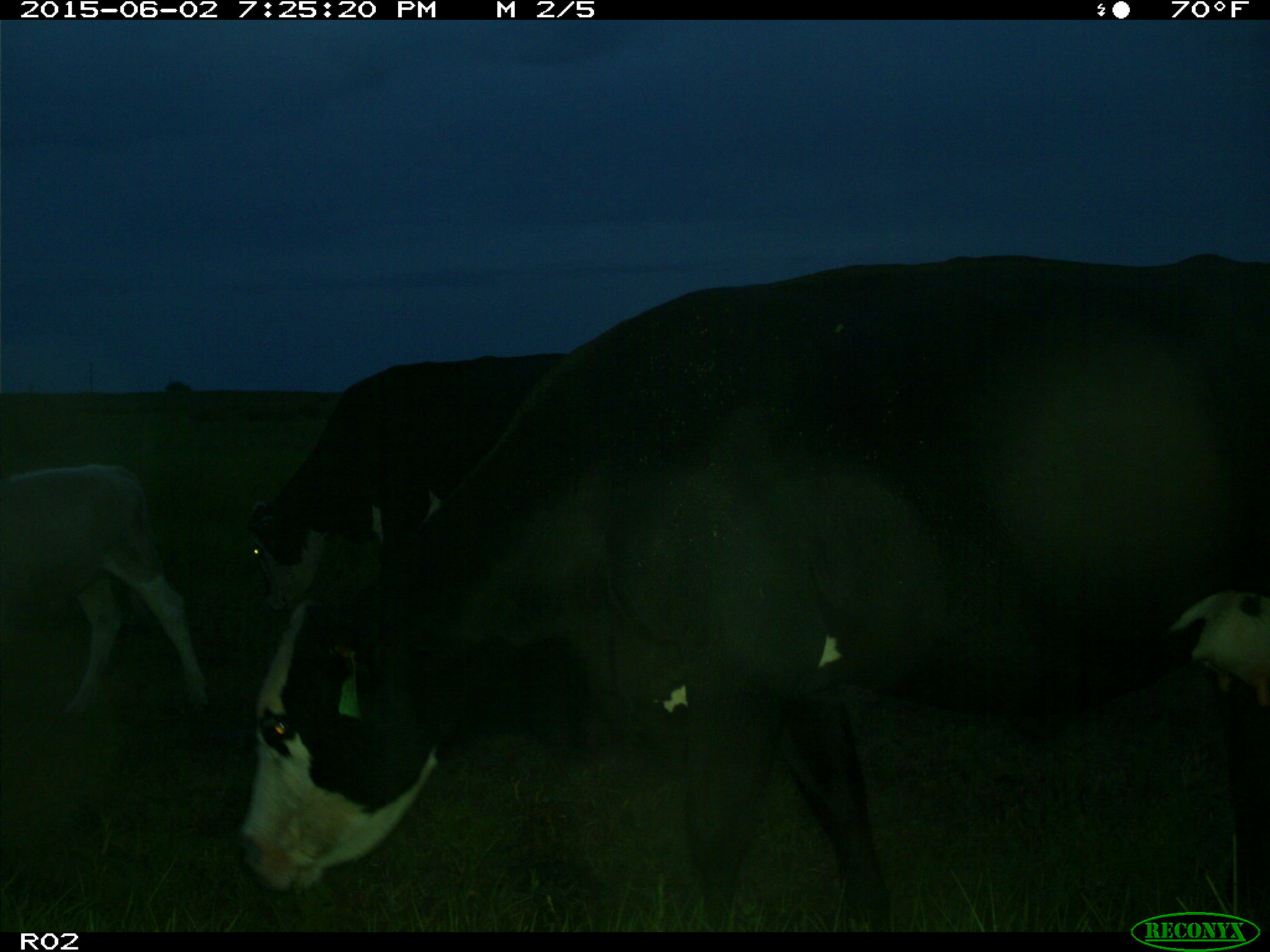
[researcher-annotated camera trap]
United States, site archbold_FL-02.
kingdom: Animalia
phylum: Chordata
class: Mammalia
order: Artiodactyla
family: Bovidae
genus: Bos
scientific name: Bos taurus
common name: domestic cow